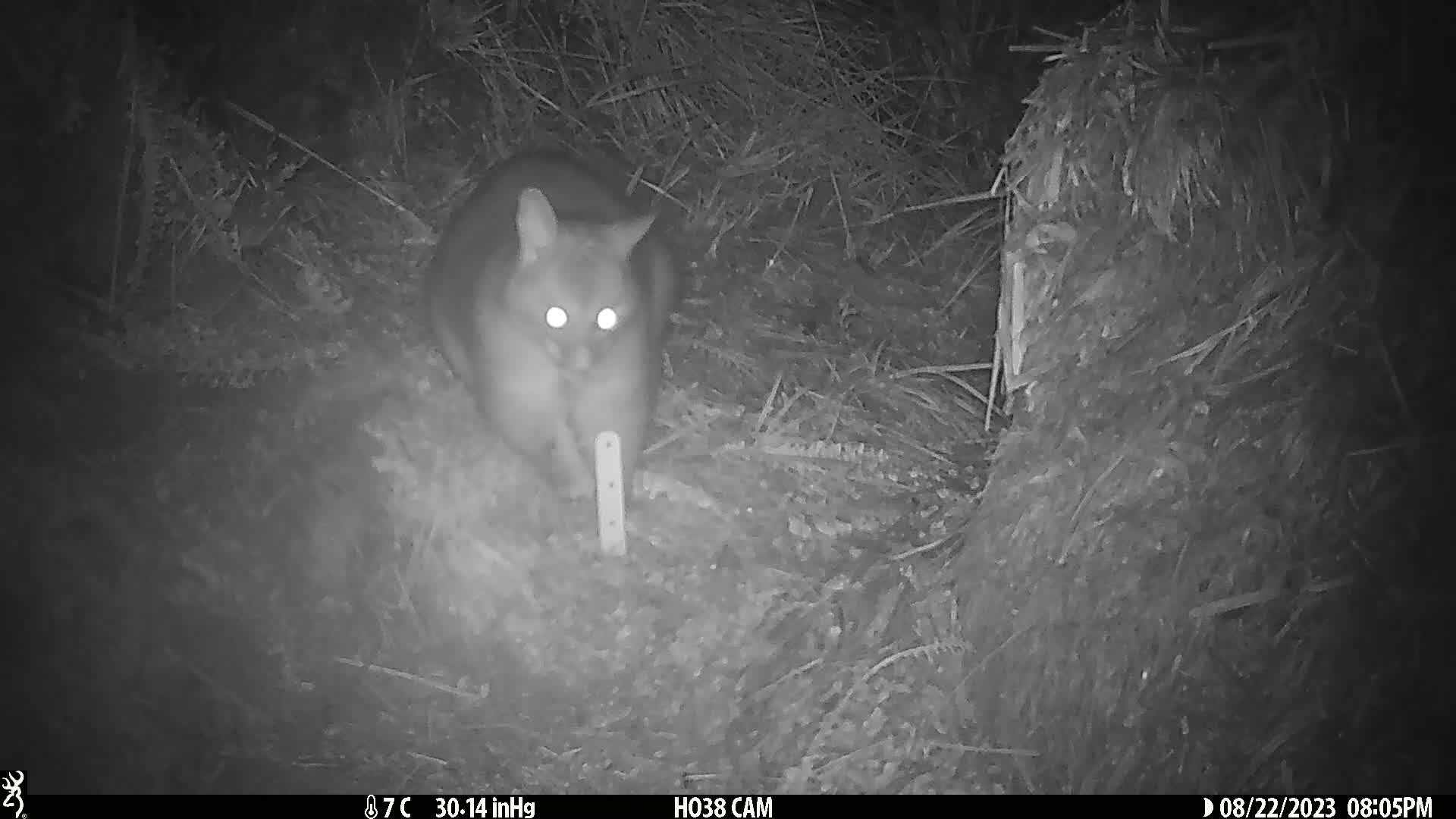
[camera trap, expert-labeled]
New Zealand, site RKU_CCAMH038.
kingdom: Animalia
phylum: Chordata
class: Mammalia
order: Diprotodontia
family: Phalangeridae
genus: Trichosurus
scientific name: Trichosurus vulpecula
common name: common brushtail possum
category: possum